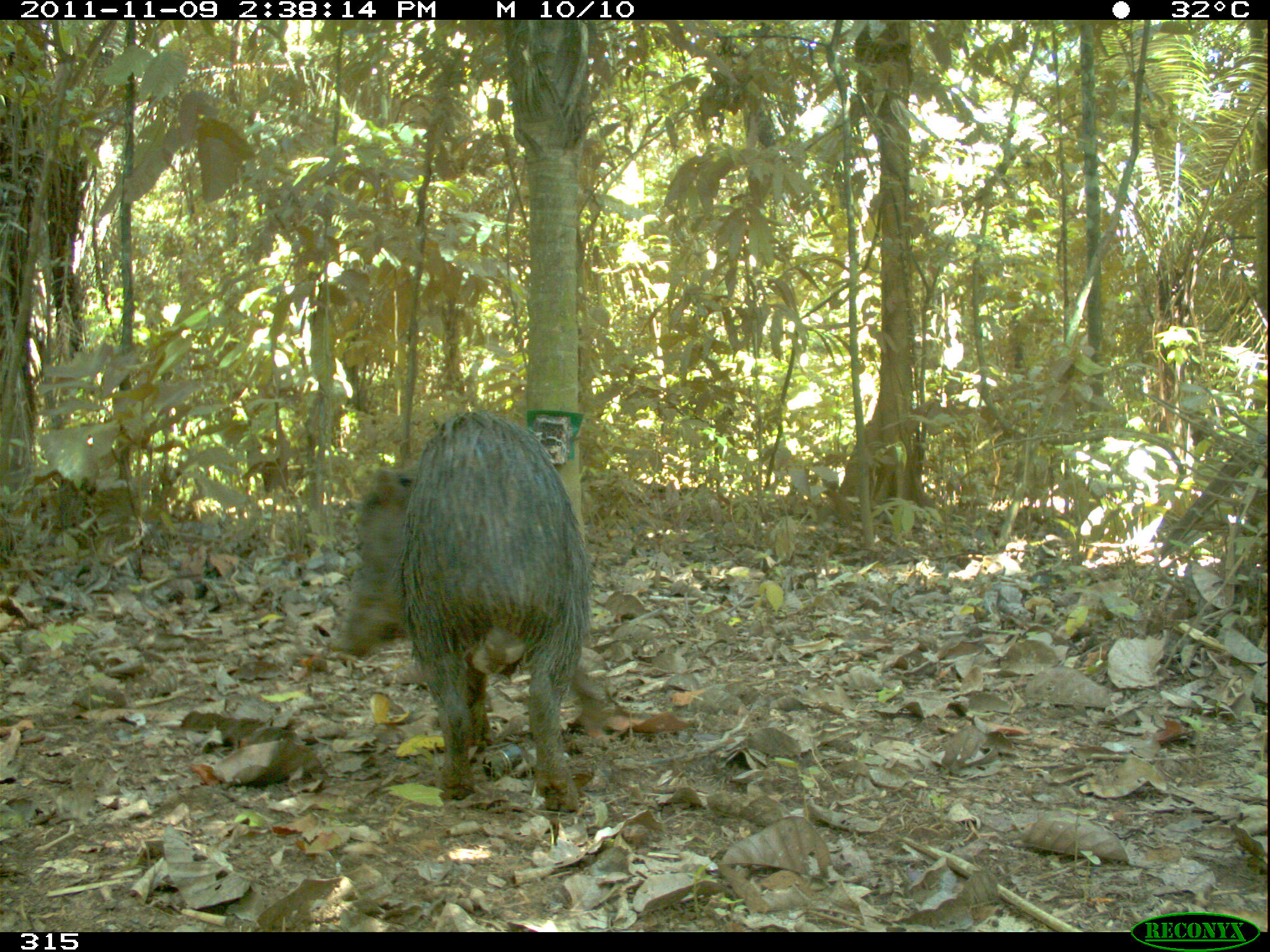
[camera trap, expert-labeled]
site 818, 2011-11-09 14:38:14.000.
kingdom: Animalia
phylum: Chordata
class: Mammalia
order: Artiodactyla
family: Tayassuidae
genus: Tayassu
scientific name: Tayassu pecari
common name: white-lipped peccary